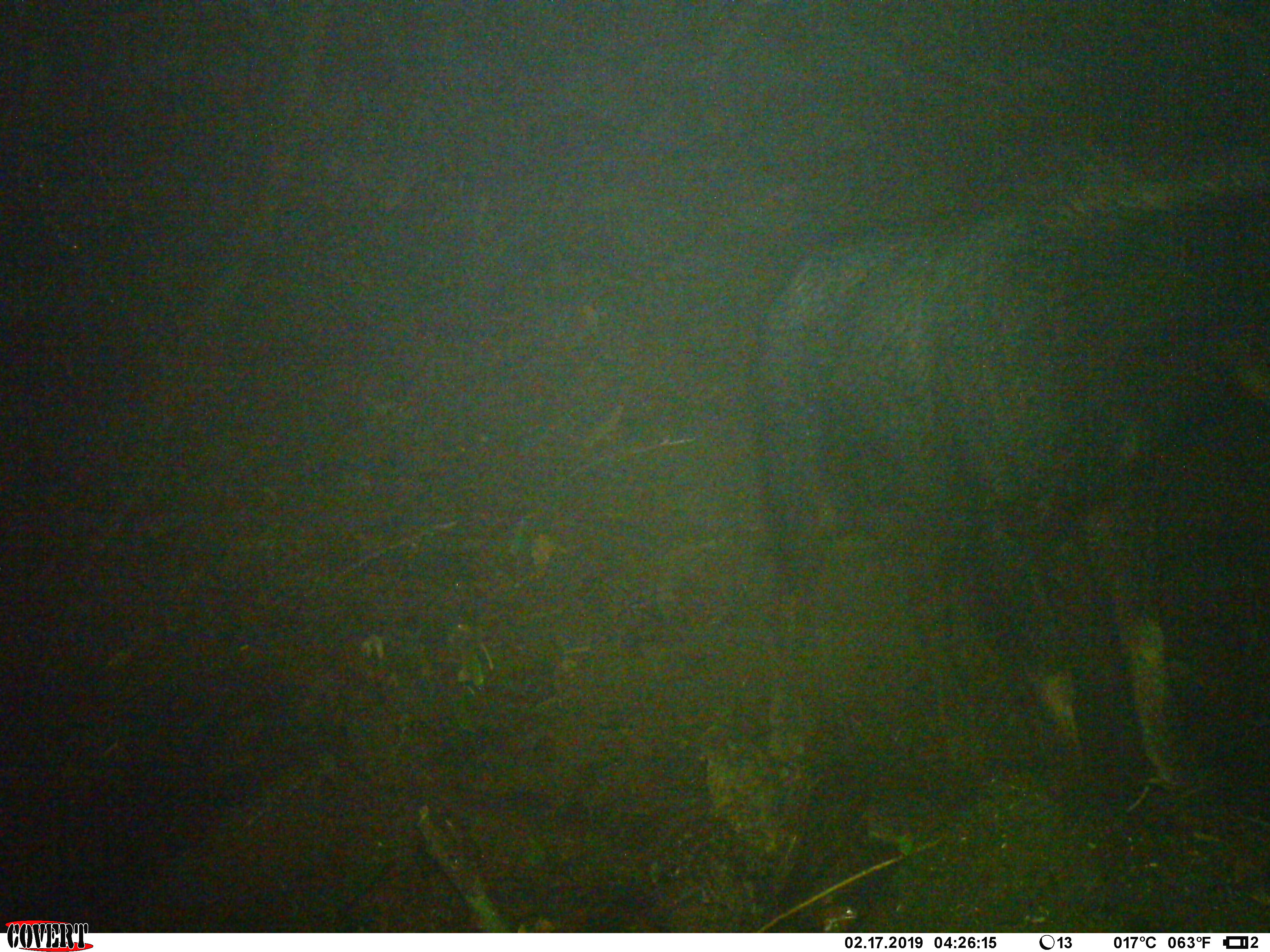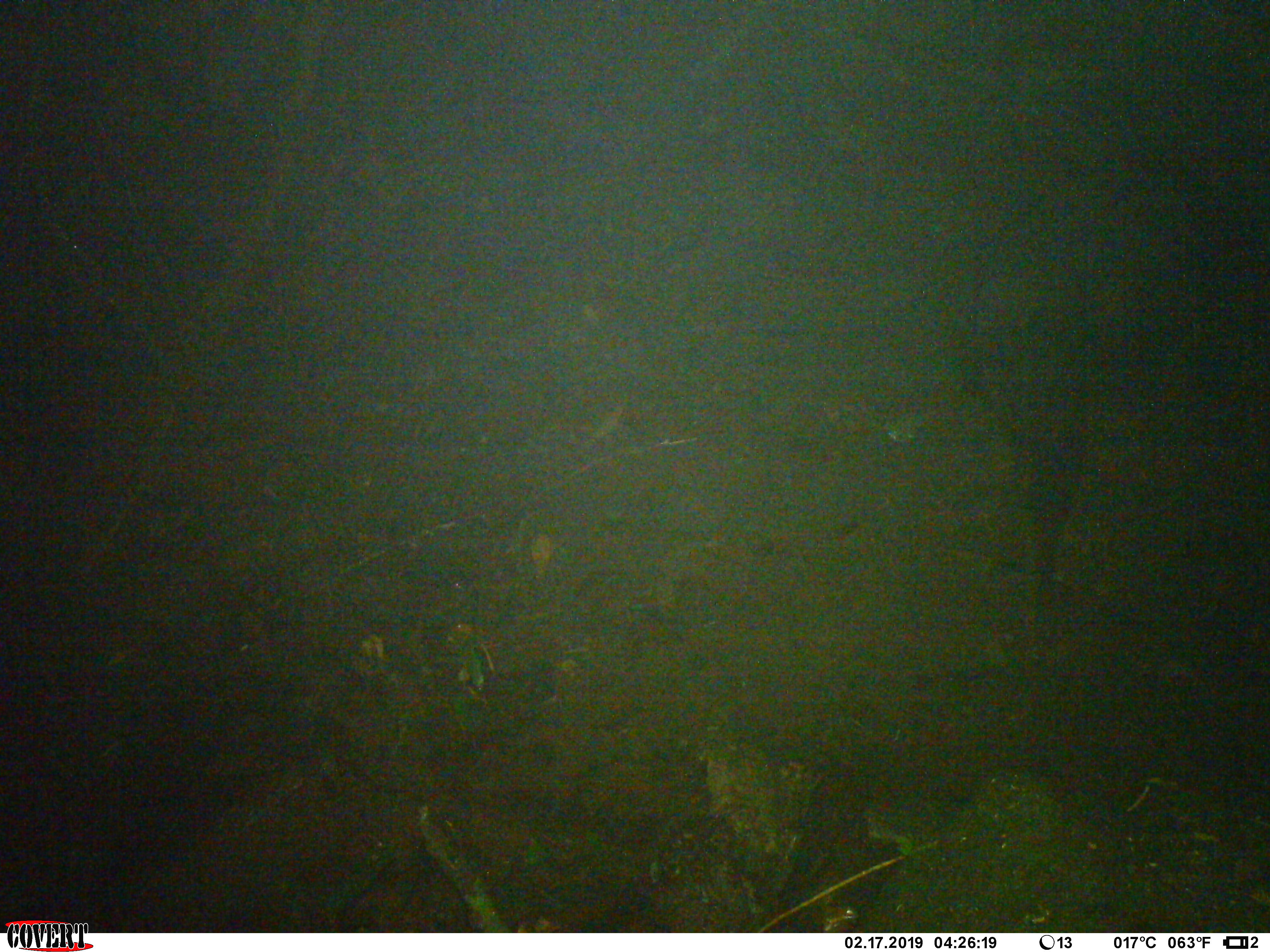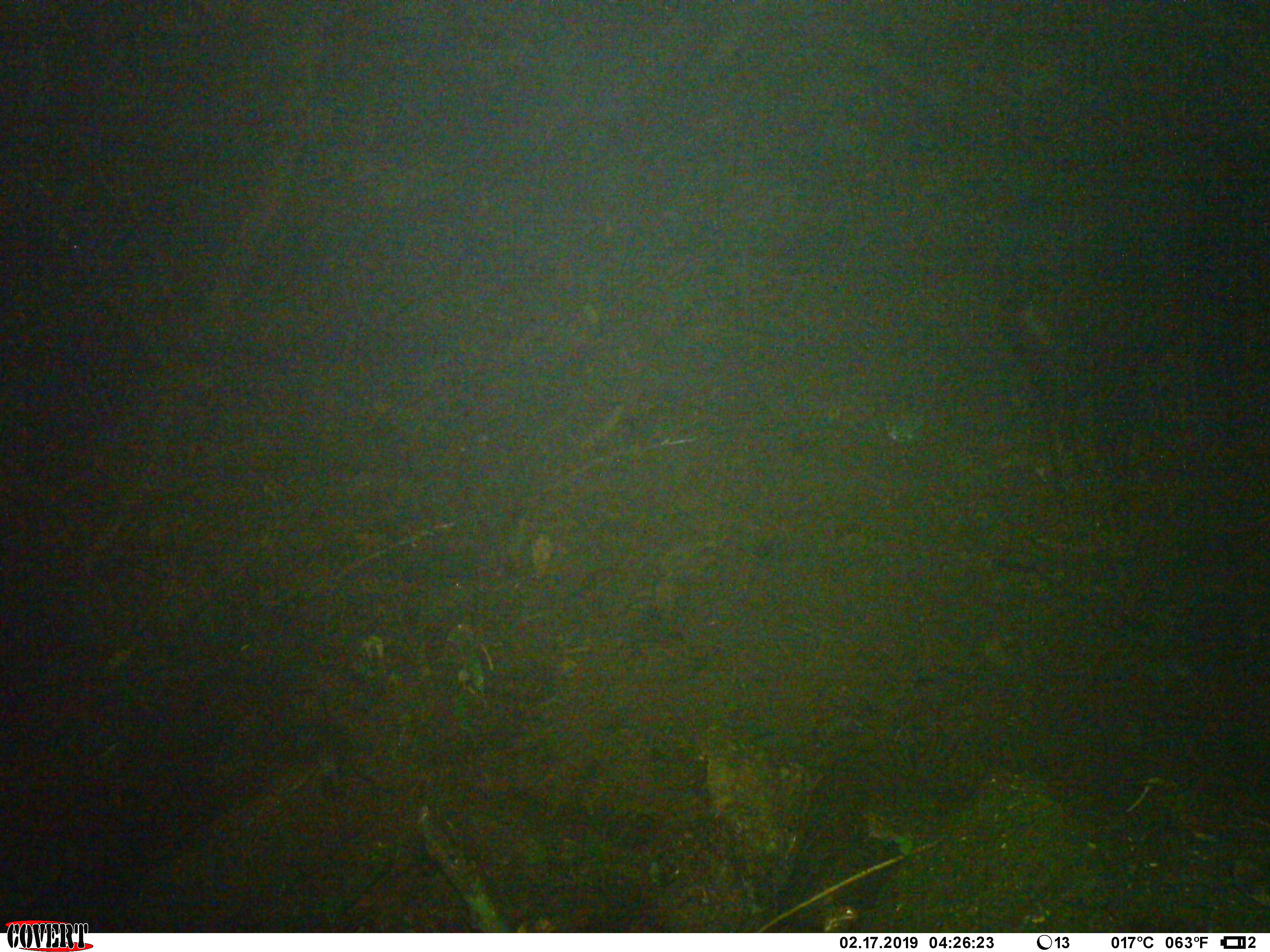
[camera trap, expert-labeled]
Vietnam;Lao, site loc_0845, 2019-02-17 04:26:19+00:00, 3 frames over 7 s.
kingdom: Animalia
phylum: Chordata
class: Mammalia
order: Artiodactyla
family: Bovidae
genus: Capricornis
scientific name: Capricornis sumatraensis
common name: chinese serow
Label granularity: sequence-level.